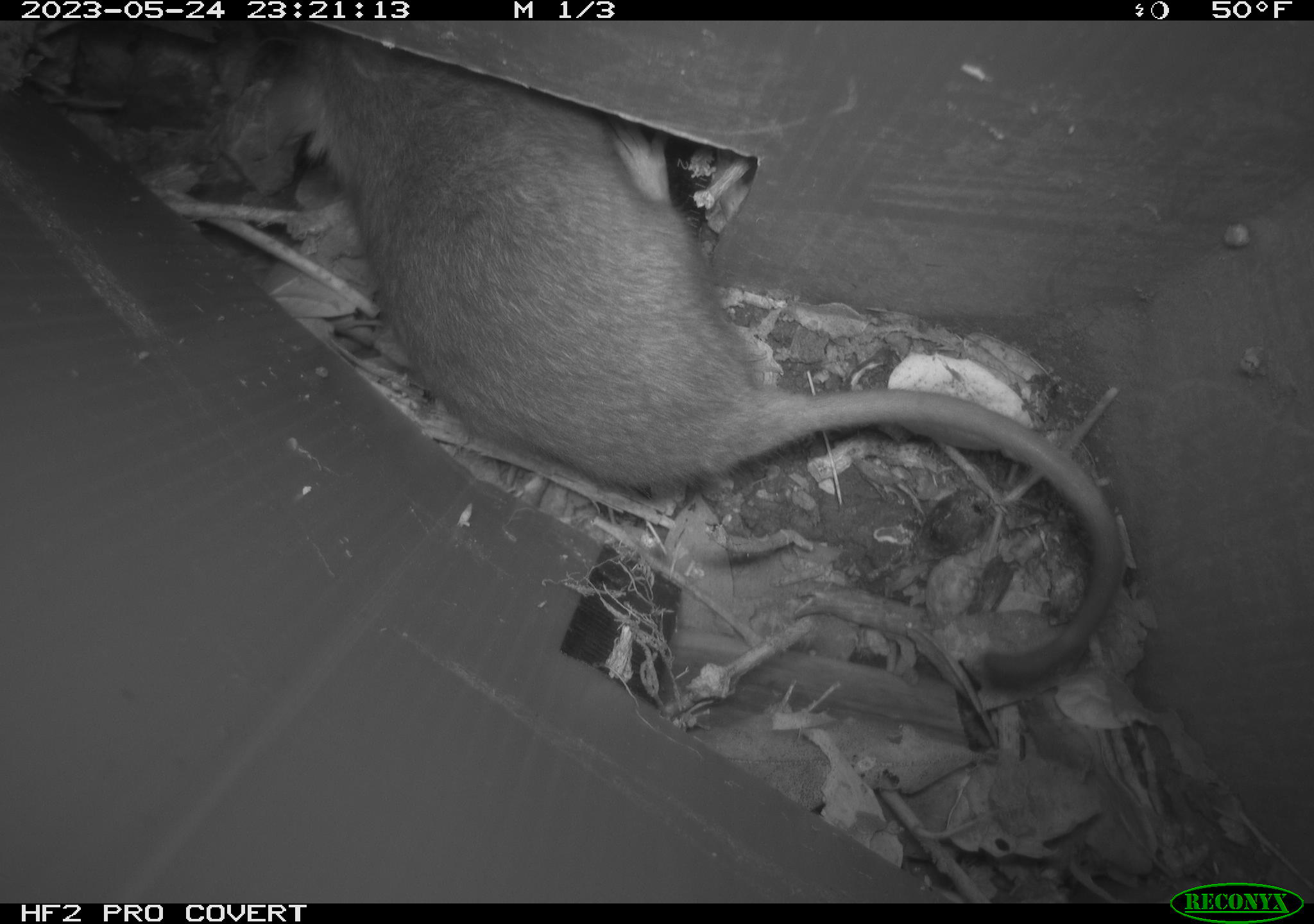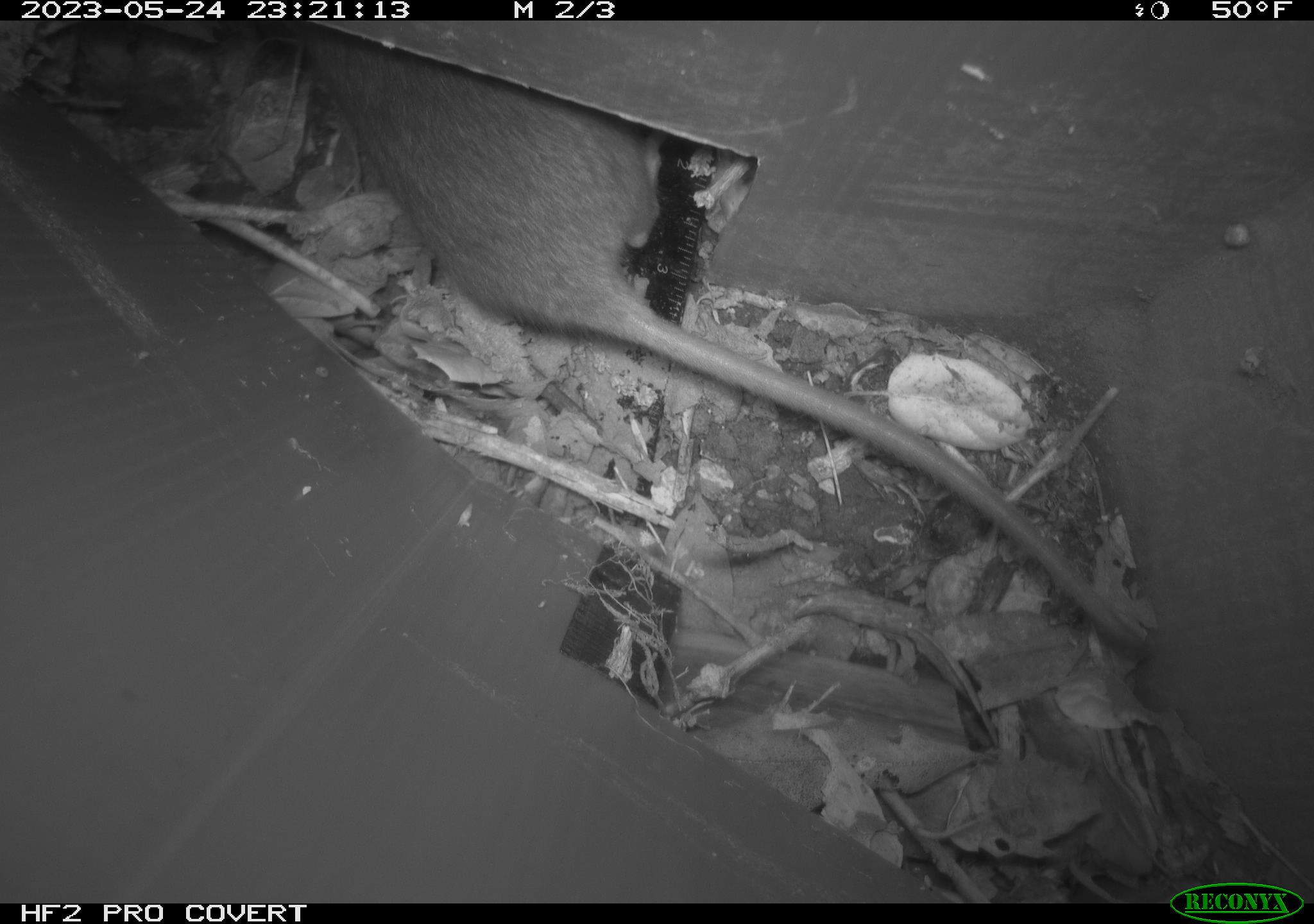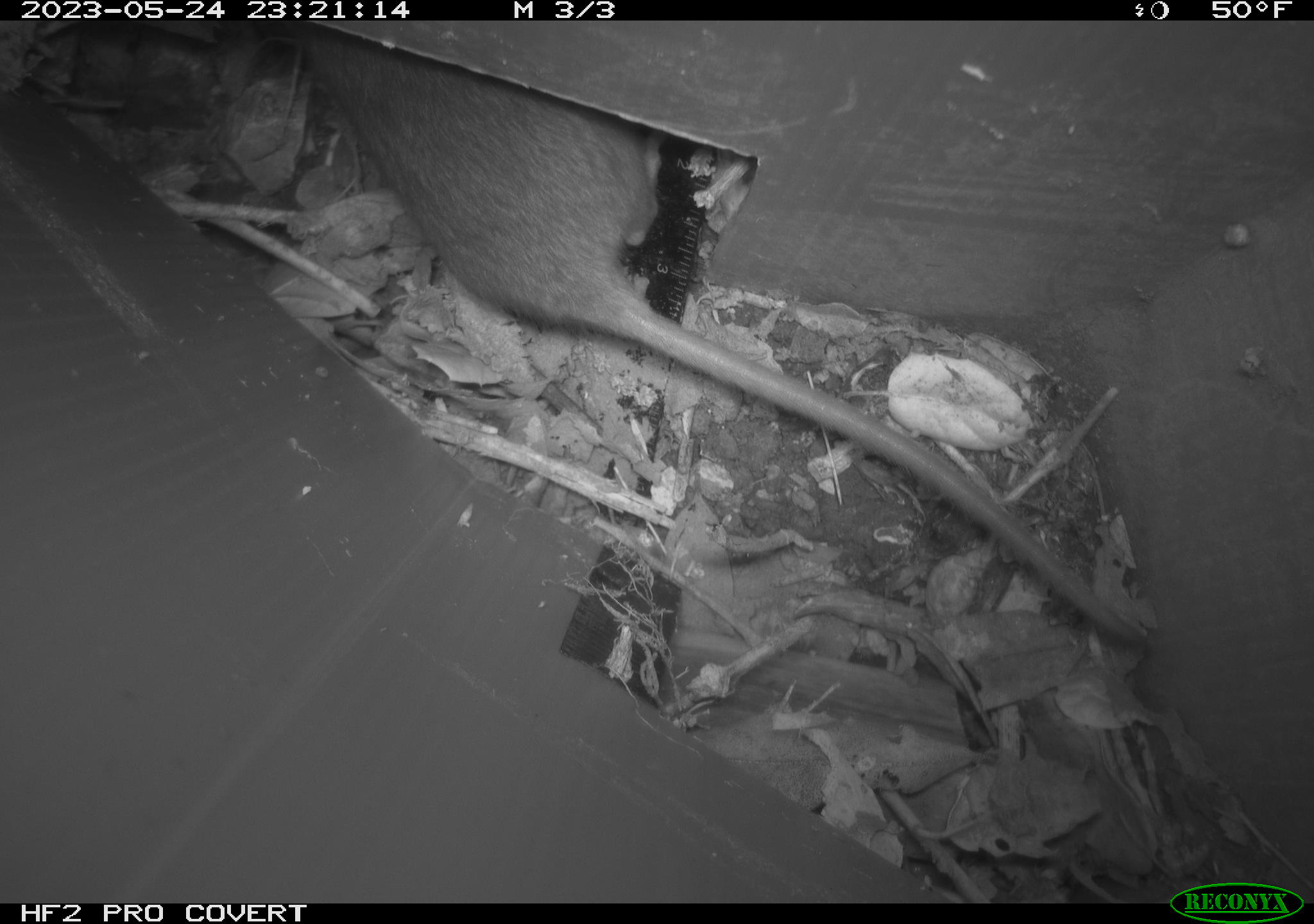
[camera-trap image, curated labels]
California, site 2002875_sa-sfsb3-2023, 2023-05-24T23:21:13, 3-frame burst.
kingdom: Animalia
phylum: Chordata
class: Mammalia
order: Rodentia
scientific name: Rodentia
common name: mouse species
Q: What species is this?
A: Mouse species (Rodentia).